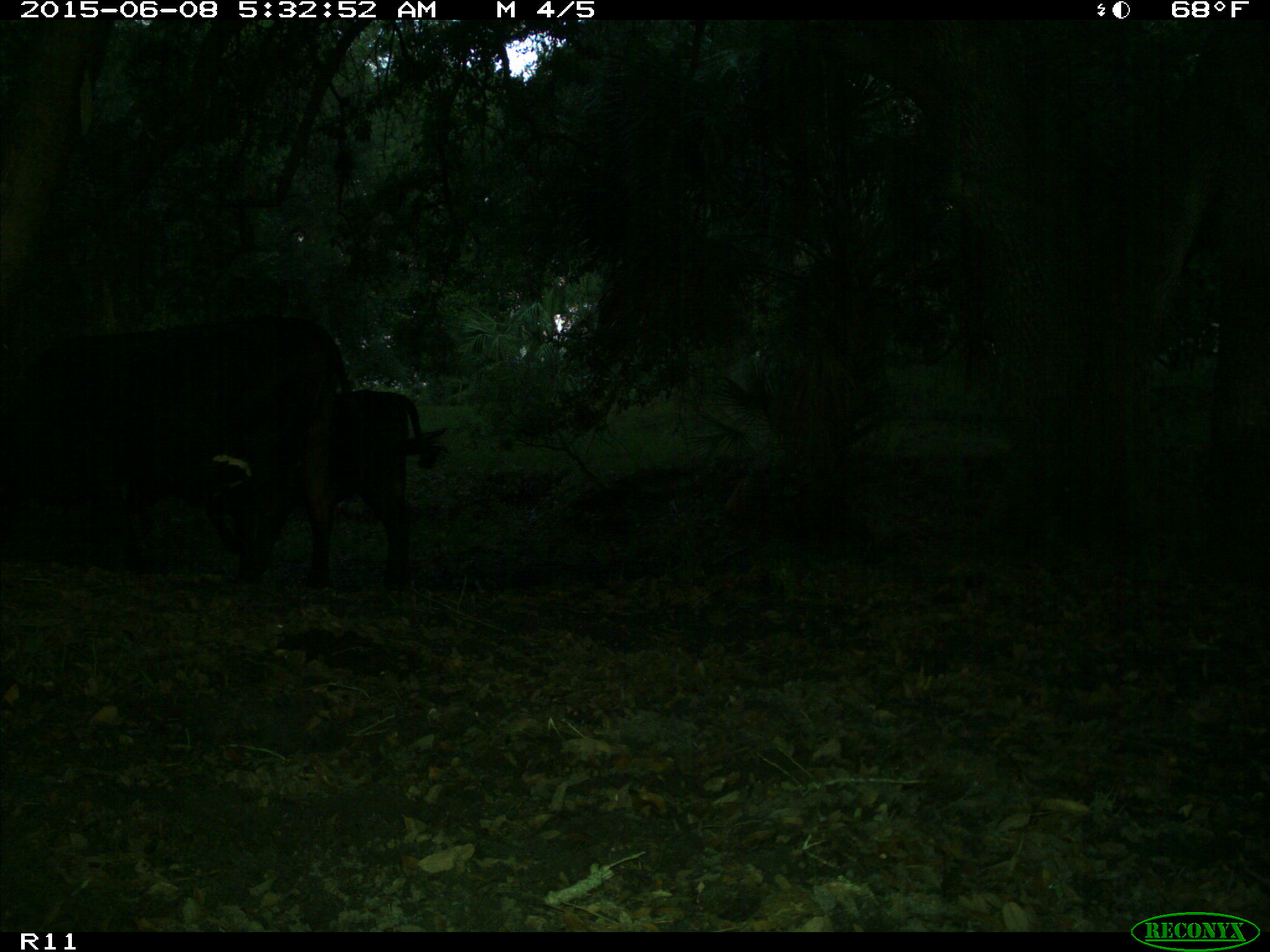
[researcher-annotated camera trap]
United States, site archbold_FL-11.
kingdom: Animalia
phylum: Chordata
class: Mammalia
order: Artiodactyla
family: Bovidae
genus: Bos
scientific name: Bos taurus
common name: domestic cow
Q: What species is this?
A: Bos taurus (domestic cow).